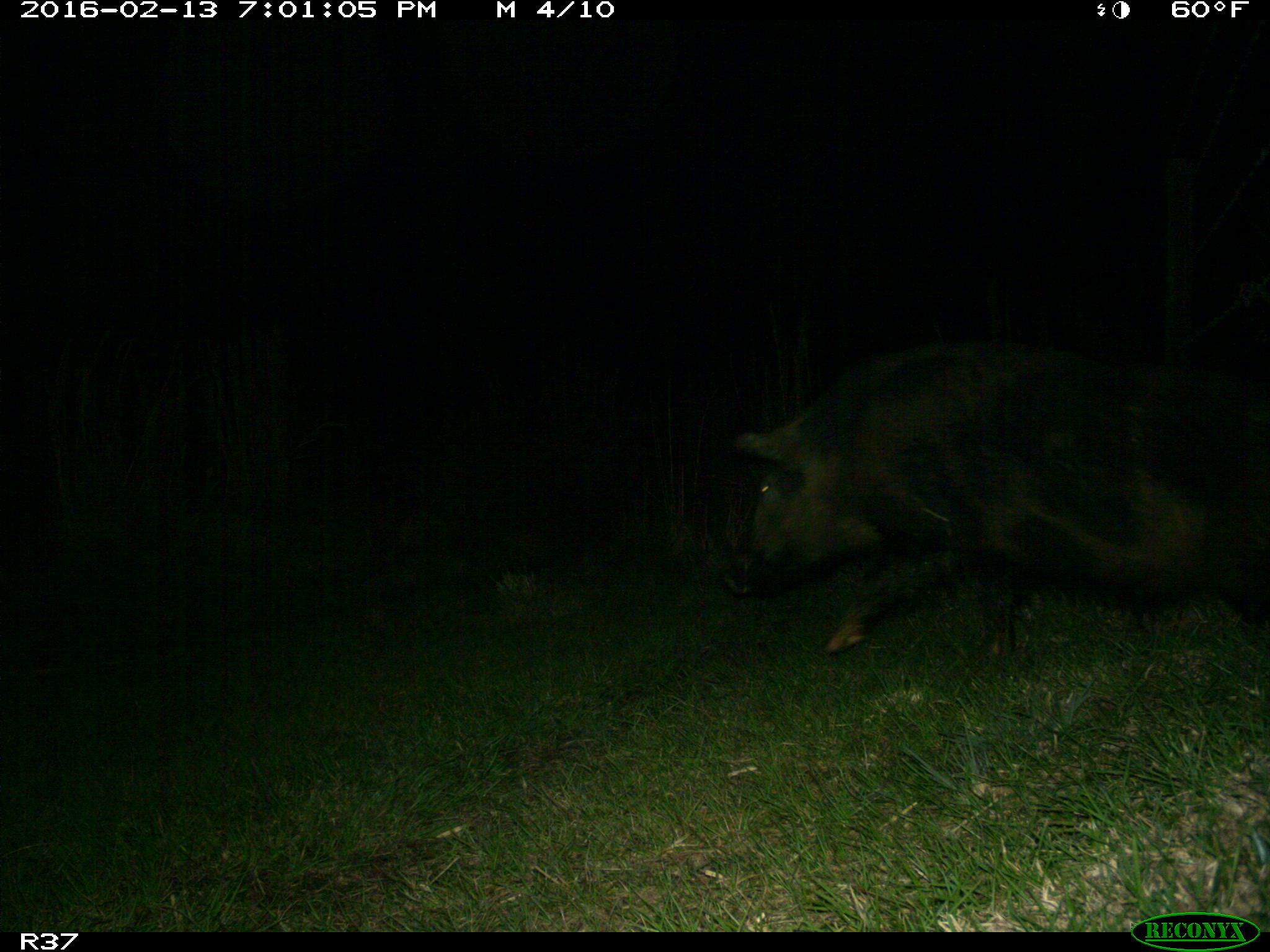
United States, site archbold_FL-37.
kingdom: Animalia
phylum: Chordata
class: Mammalia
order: Artiodactyla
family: Suidae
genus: Sus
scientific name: Sus scrofa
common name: wild boar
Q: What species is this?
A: Sus scrofa (wild boar).